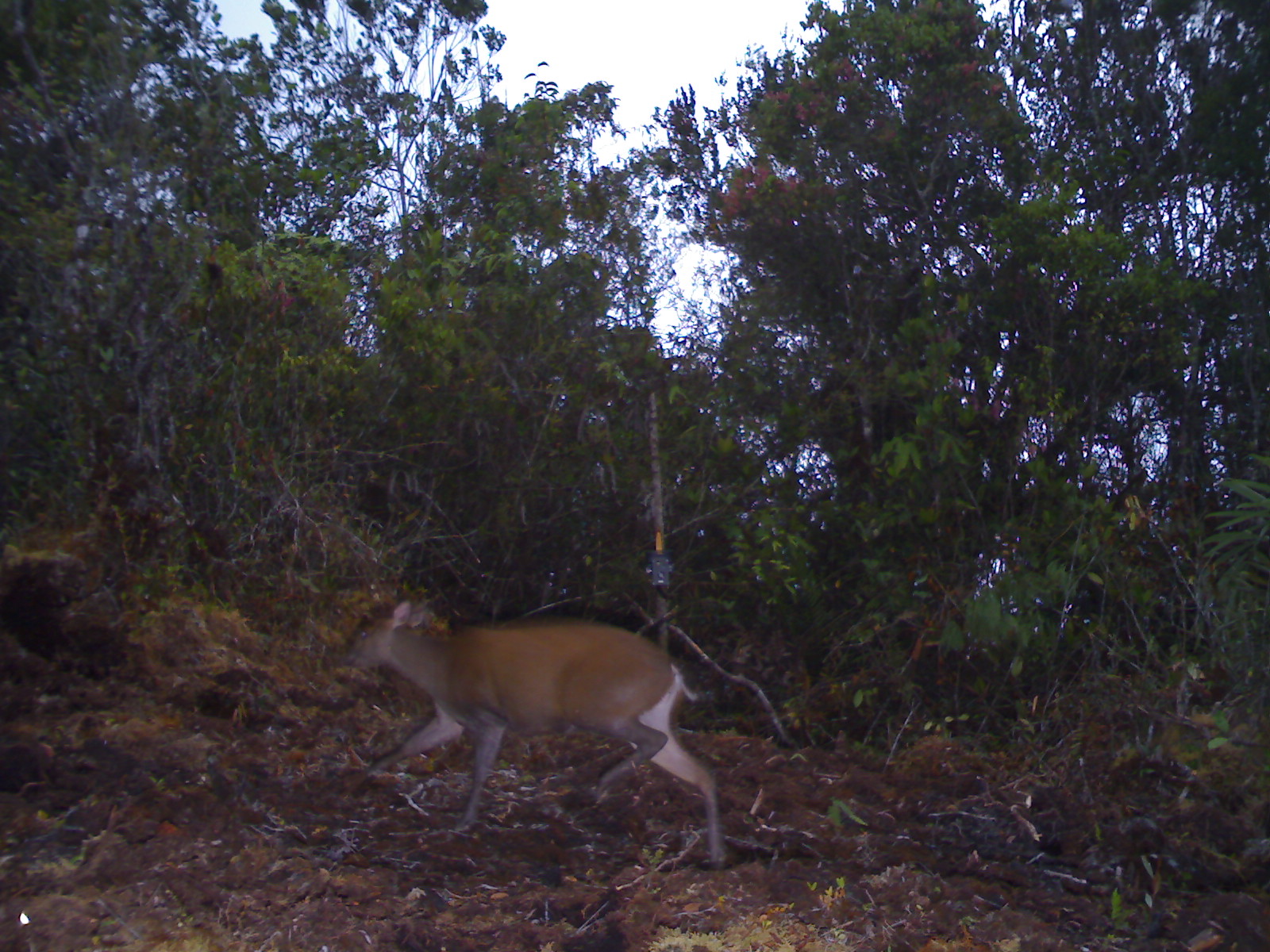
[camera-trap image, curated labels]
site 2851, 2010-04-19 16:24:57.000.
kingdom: Animalia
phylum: Chordata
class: Mammalia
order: Artiodactyla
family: Cervidae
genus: Muntiacus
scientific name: Muntiacus muntjak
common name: southern red muntjac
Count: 1.